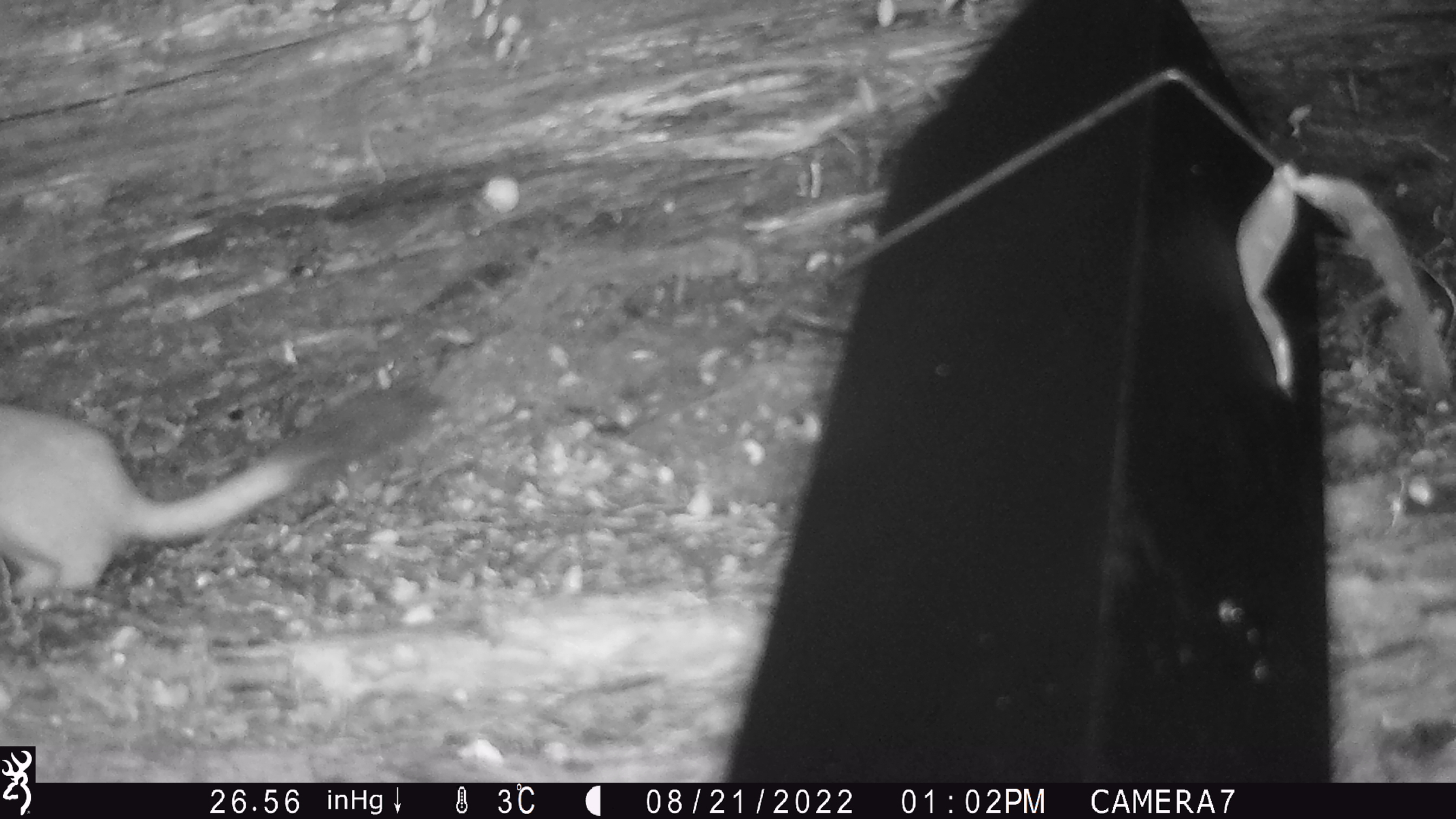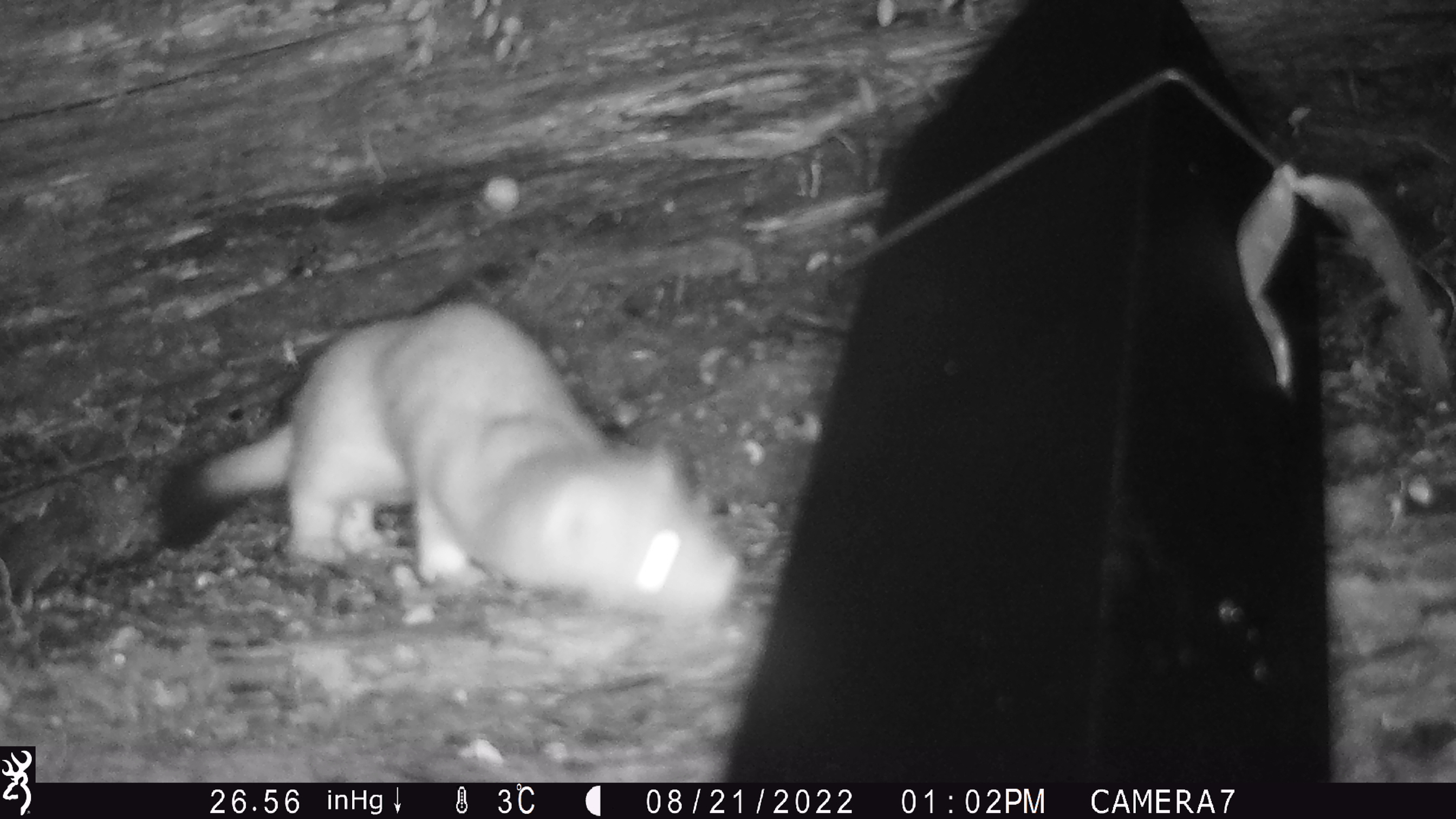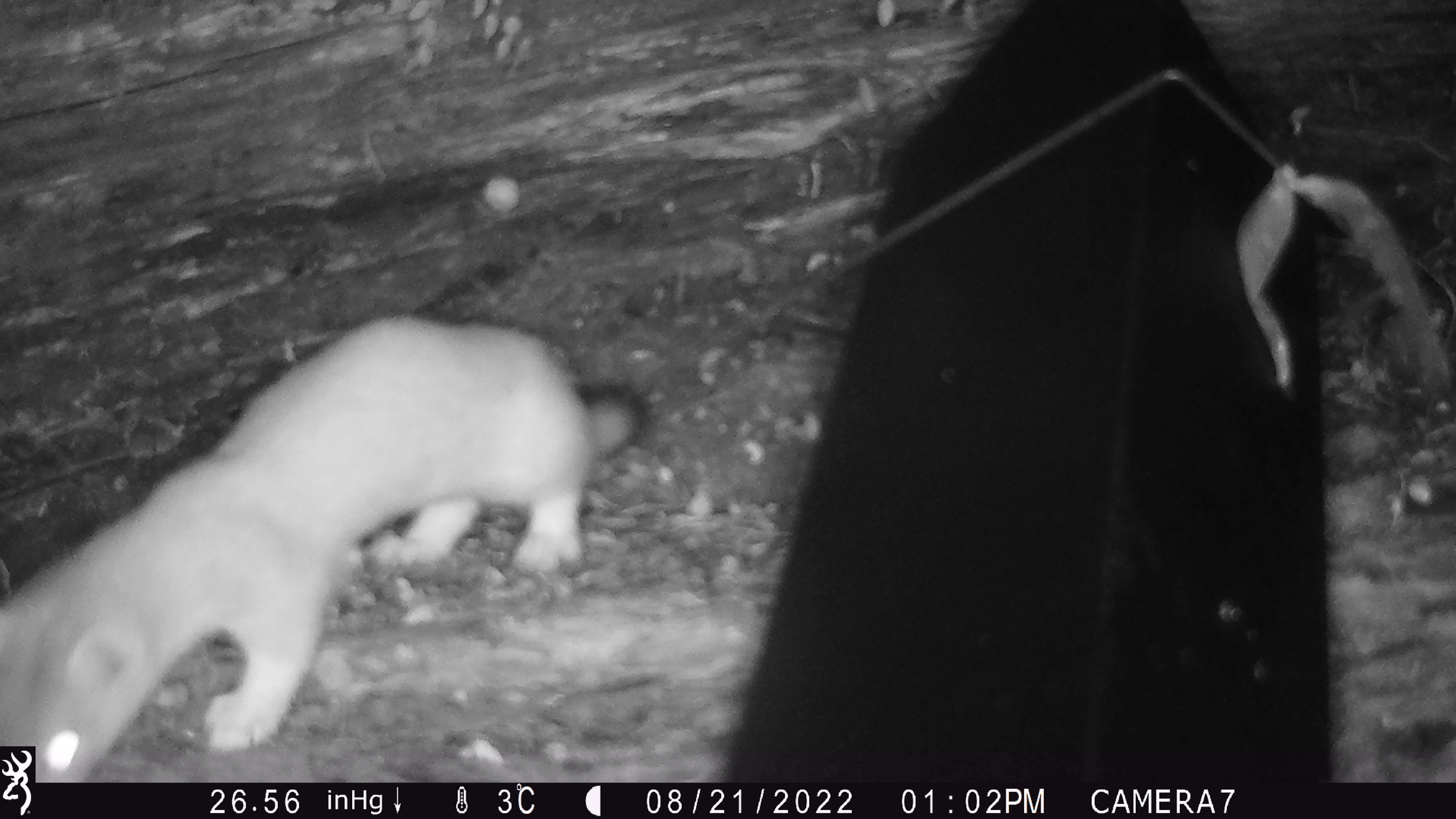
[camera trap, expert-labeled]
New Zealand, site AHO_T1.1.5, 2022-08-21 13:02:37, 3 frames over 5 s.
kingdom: Animalia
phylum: Chordata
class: Mammalia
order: Carnivora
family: Mustelidae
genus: Mustela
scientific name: Mustela erminea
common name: stoat